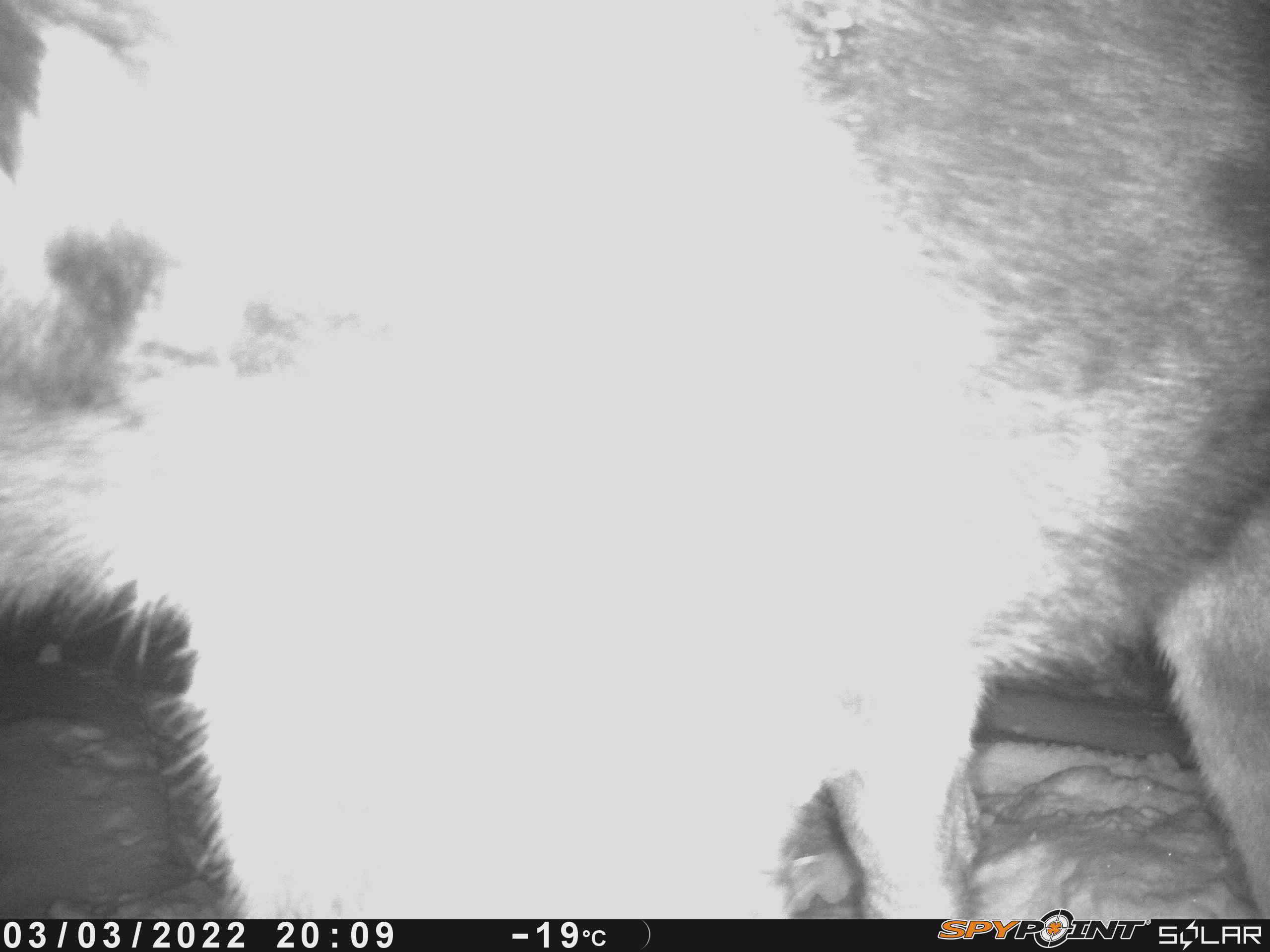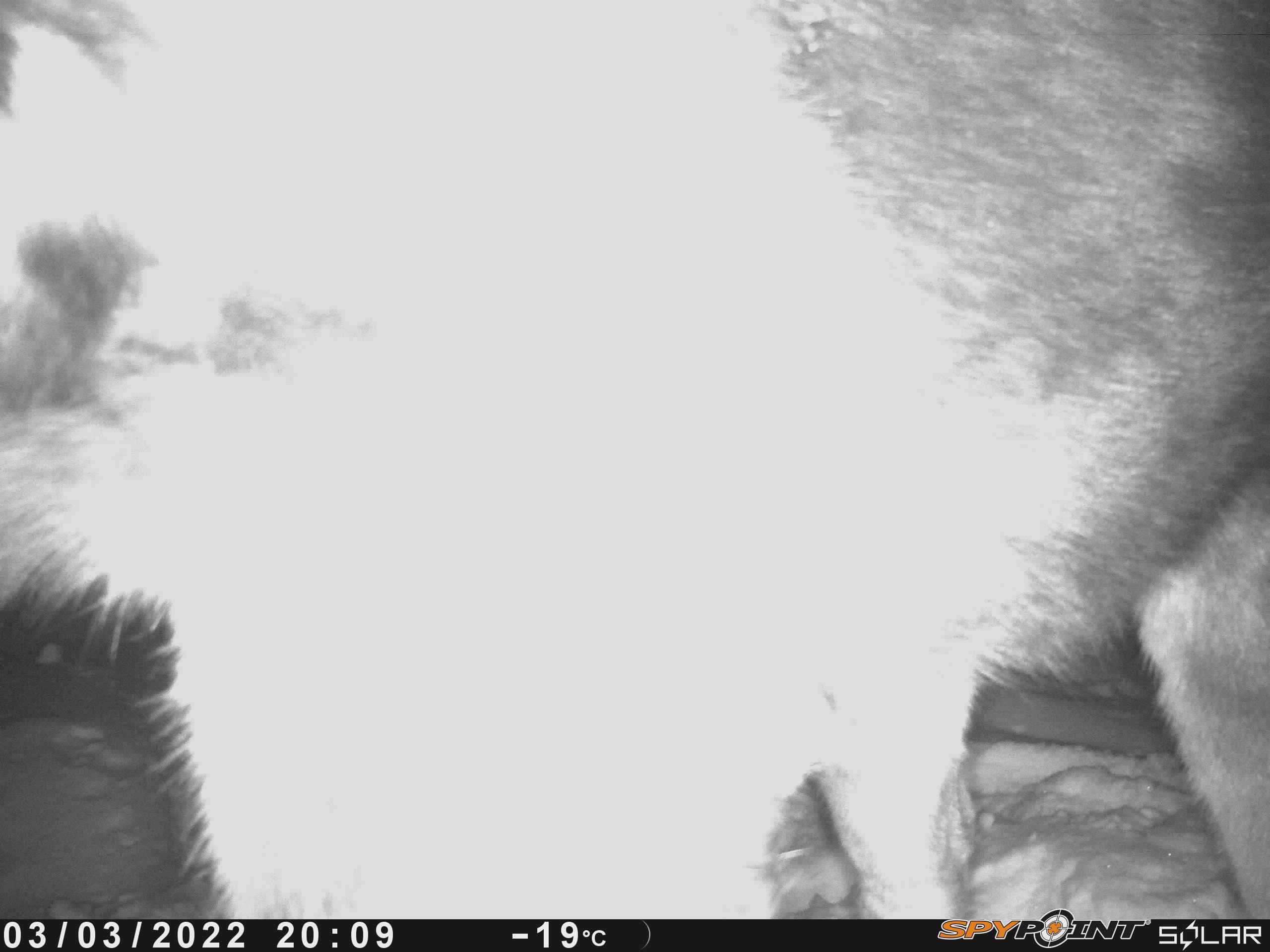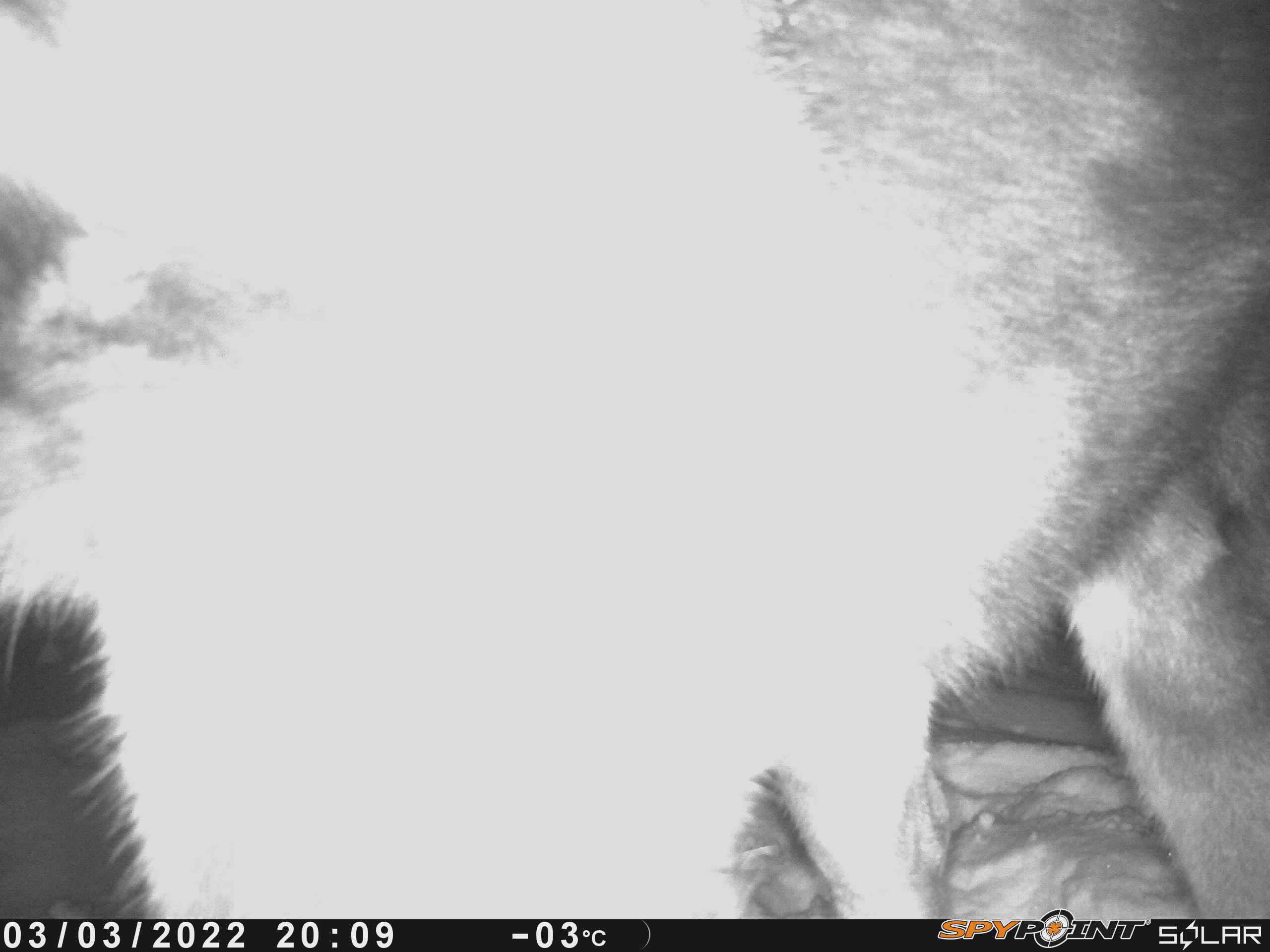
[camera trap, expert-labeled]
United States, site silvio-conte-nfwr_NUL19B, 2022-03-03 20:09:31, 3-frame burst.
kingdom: Animalia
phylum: Chordata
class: Mammalia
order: Artiodactyla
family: Cervidae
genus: Alces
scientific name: Alces alces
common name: moose